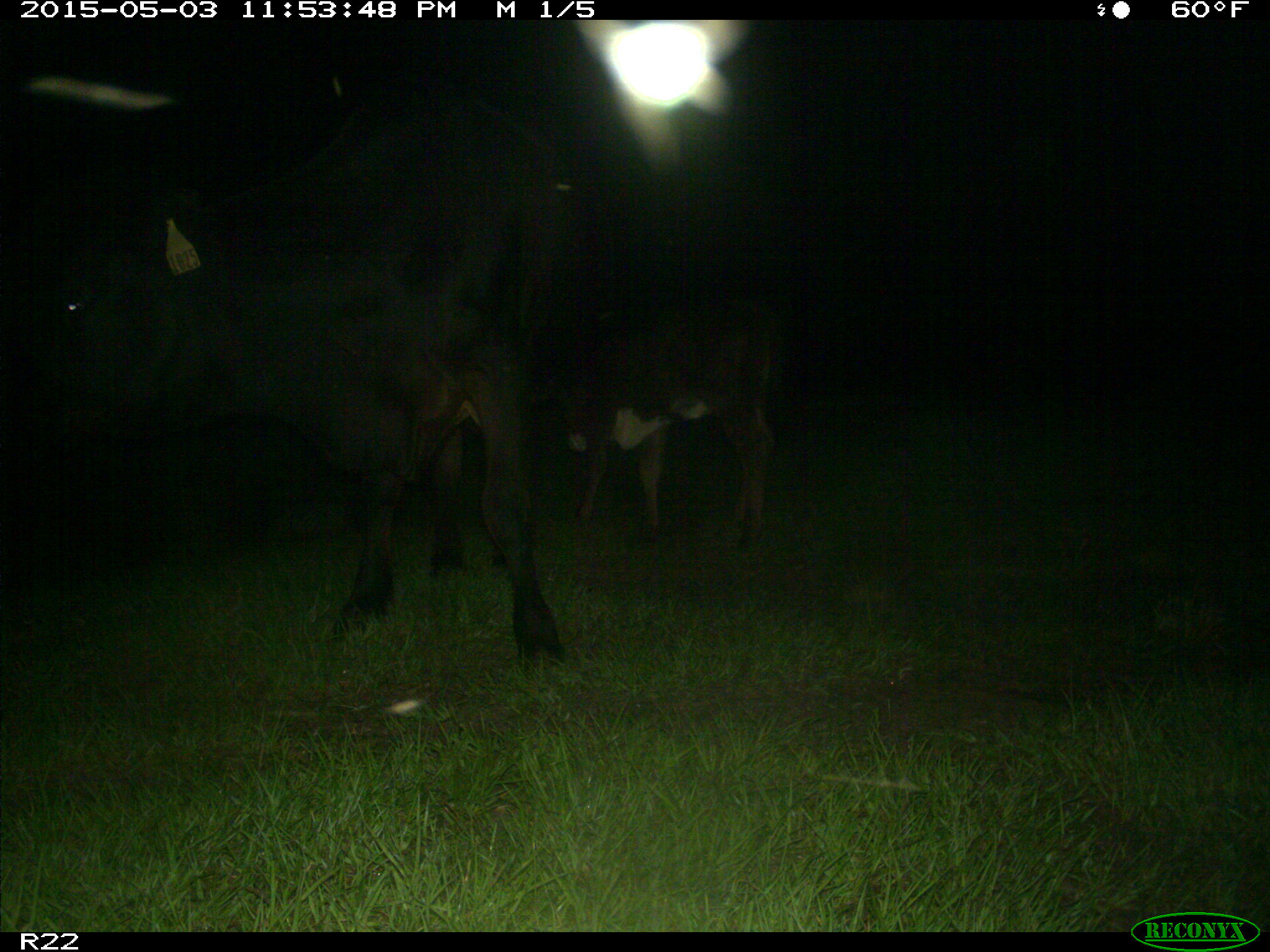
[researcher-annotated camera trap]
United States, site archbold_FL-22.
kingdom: Animalia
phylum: Chordata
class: Mammalia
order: Artiodactyla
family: Bovidae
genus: Bos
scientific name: Bos taurus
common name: domestic cow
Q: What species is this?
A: Bos taurus (domestic cow).